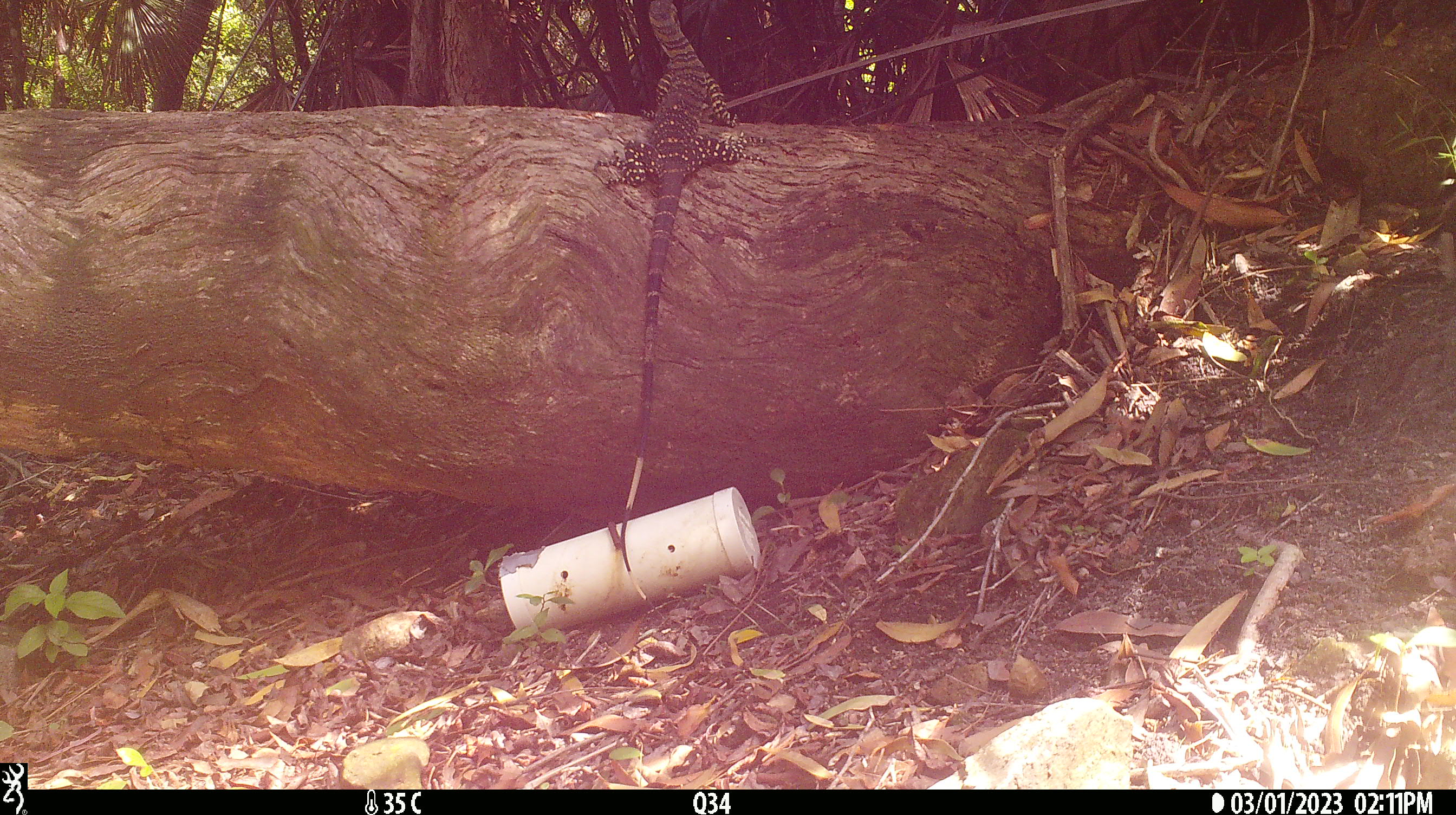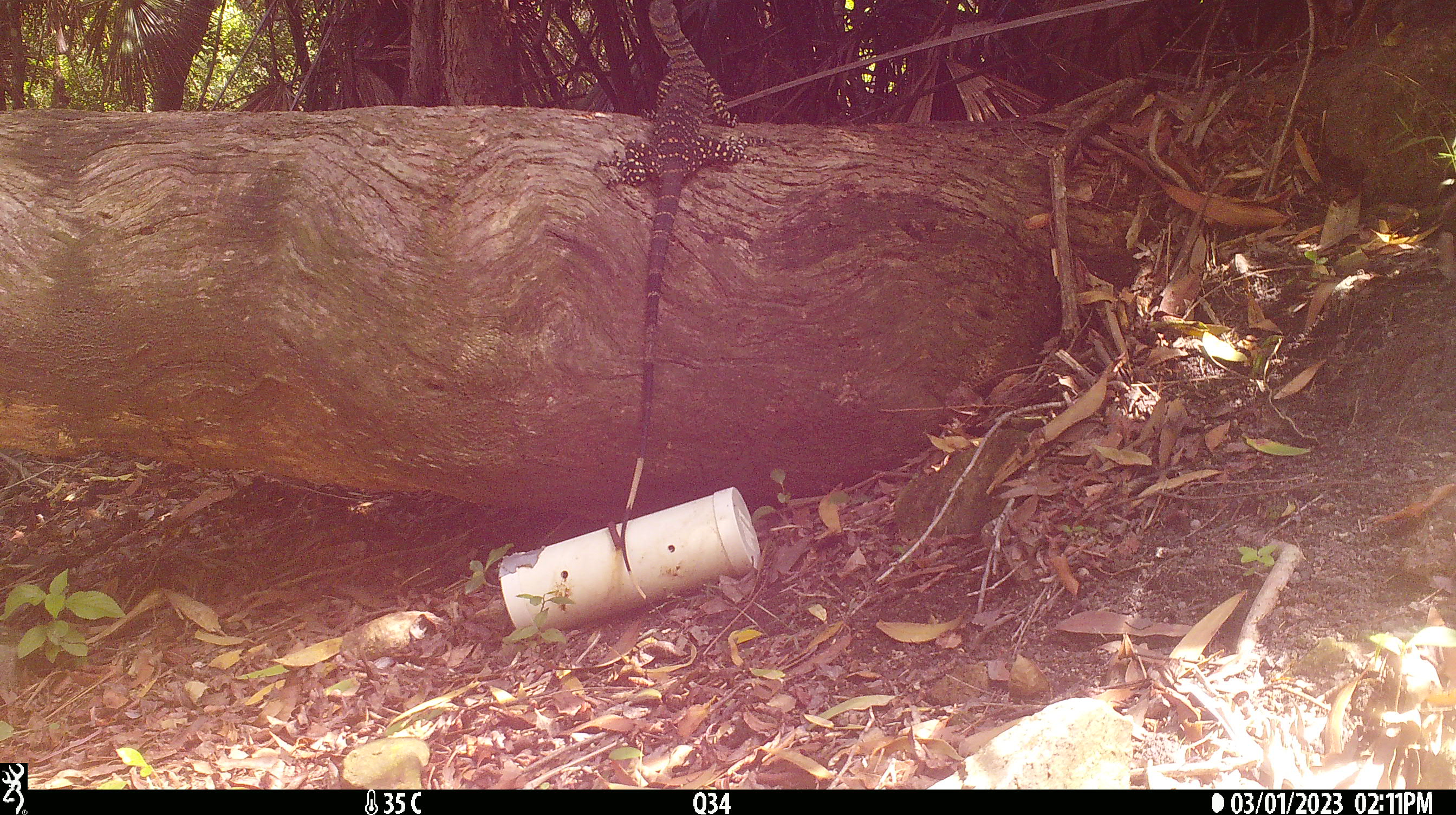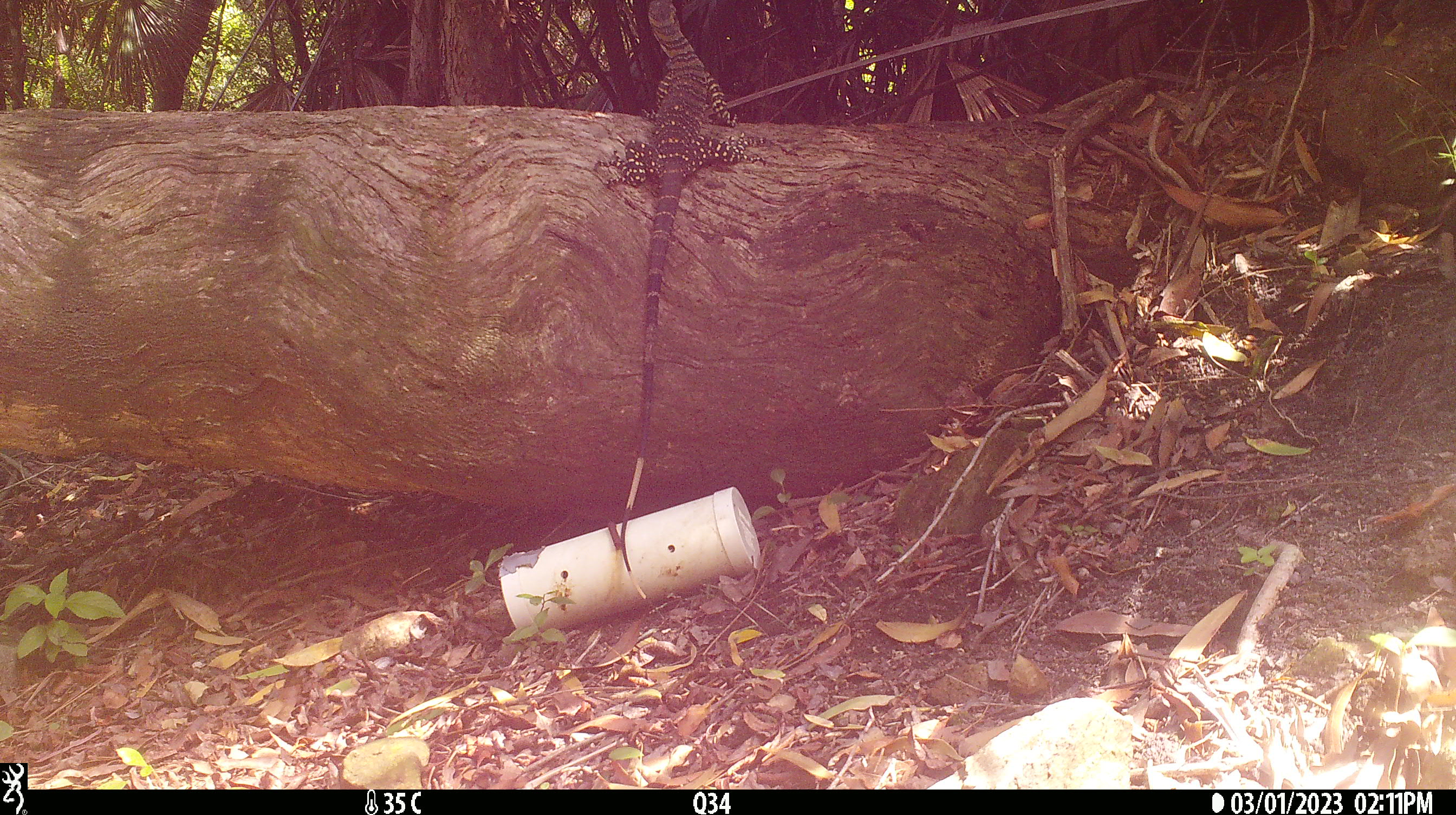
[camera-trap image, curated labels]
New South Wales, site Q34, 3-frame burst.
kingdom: Animalia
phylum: Chordata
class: Reptilia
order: Squamata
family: Varanidae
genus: Varanus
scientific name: Varanus varius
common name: lace monitor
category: goanna